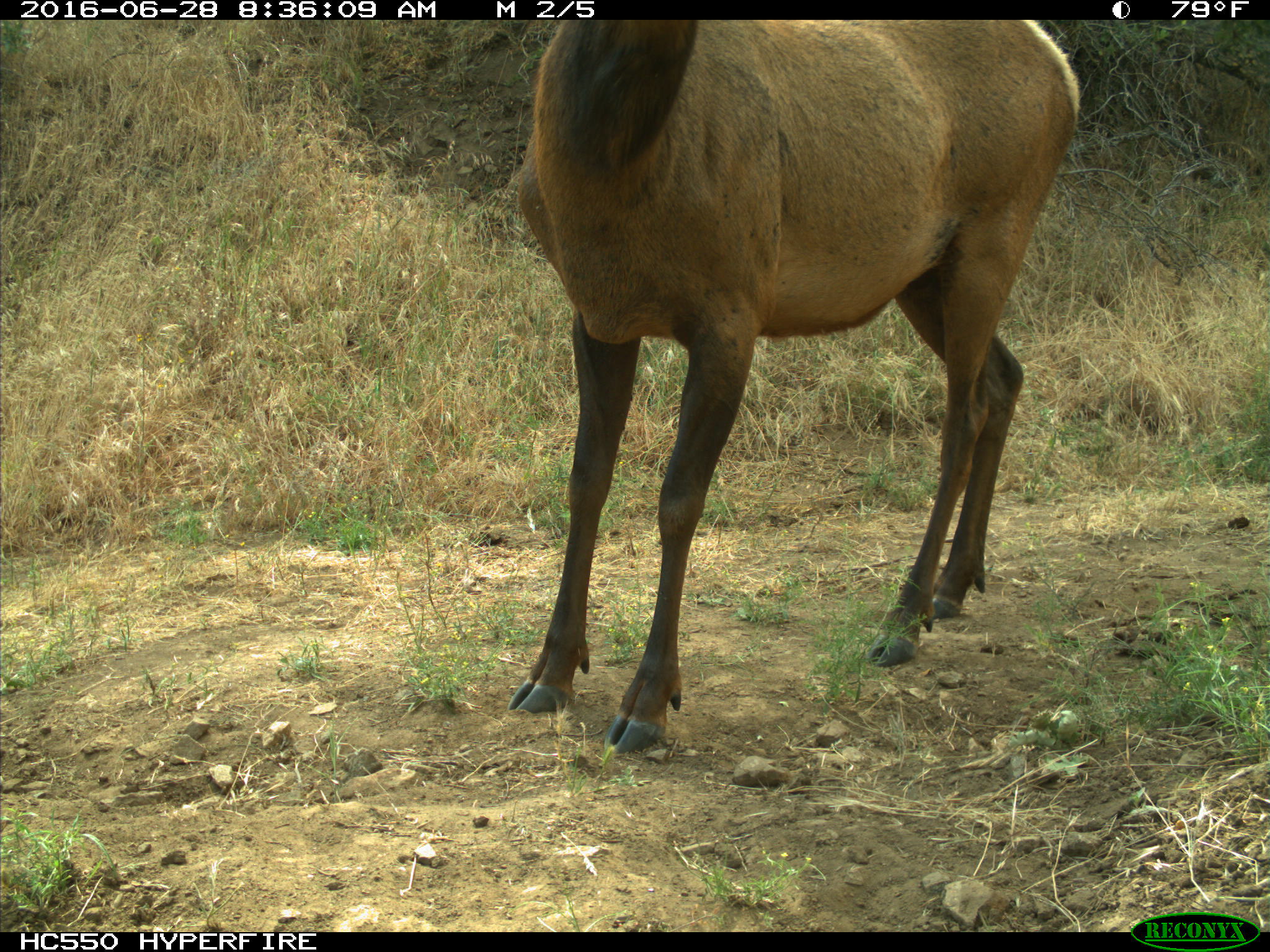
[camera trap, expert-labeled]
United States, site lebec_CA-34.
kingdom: Animalia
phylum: Chordata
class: Mammalia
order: Artiodactyla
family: Cervidae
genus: Cervus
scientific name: Cervus canadensis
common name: elk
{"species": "Cervus canadensis (elk)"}